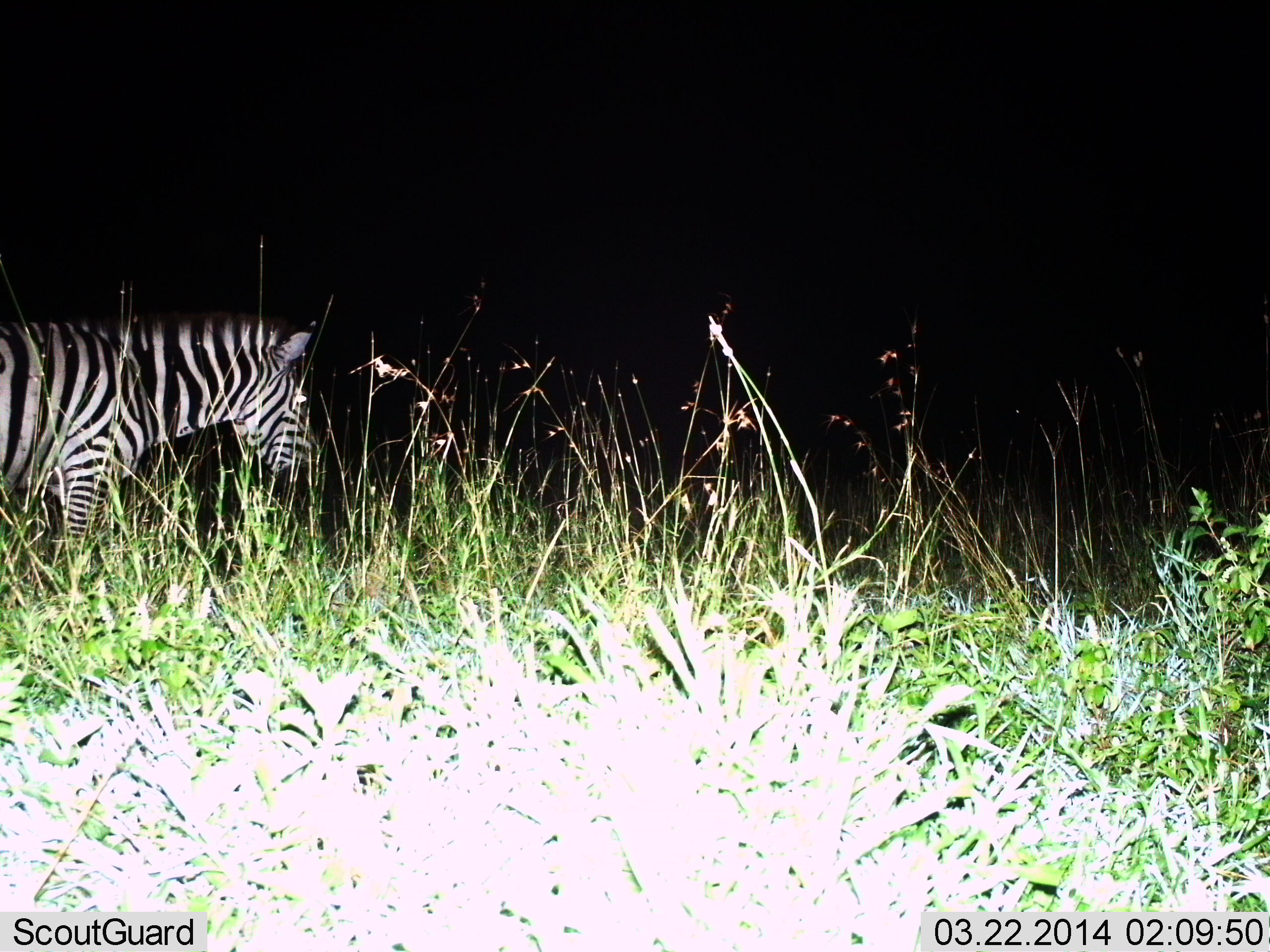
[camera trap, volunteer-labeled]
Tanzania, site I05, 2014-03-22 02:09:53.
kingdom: Animalia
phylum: Chordata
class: Mammalia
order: Perissodactyla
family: Equidae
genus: Equus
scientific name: Equus quagga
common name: plains zebra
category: zebra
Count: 1.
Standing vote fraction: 80%.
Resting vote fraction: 0%.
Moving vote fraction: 20%.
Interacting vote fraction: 0%.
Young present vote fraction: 0%.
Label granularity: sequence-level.